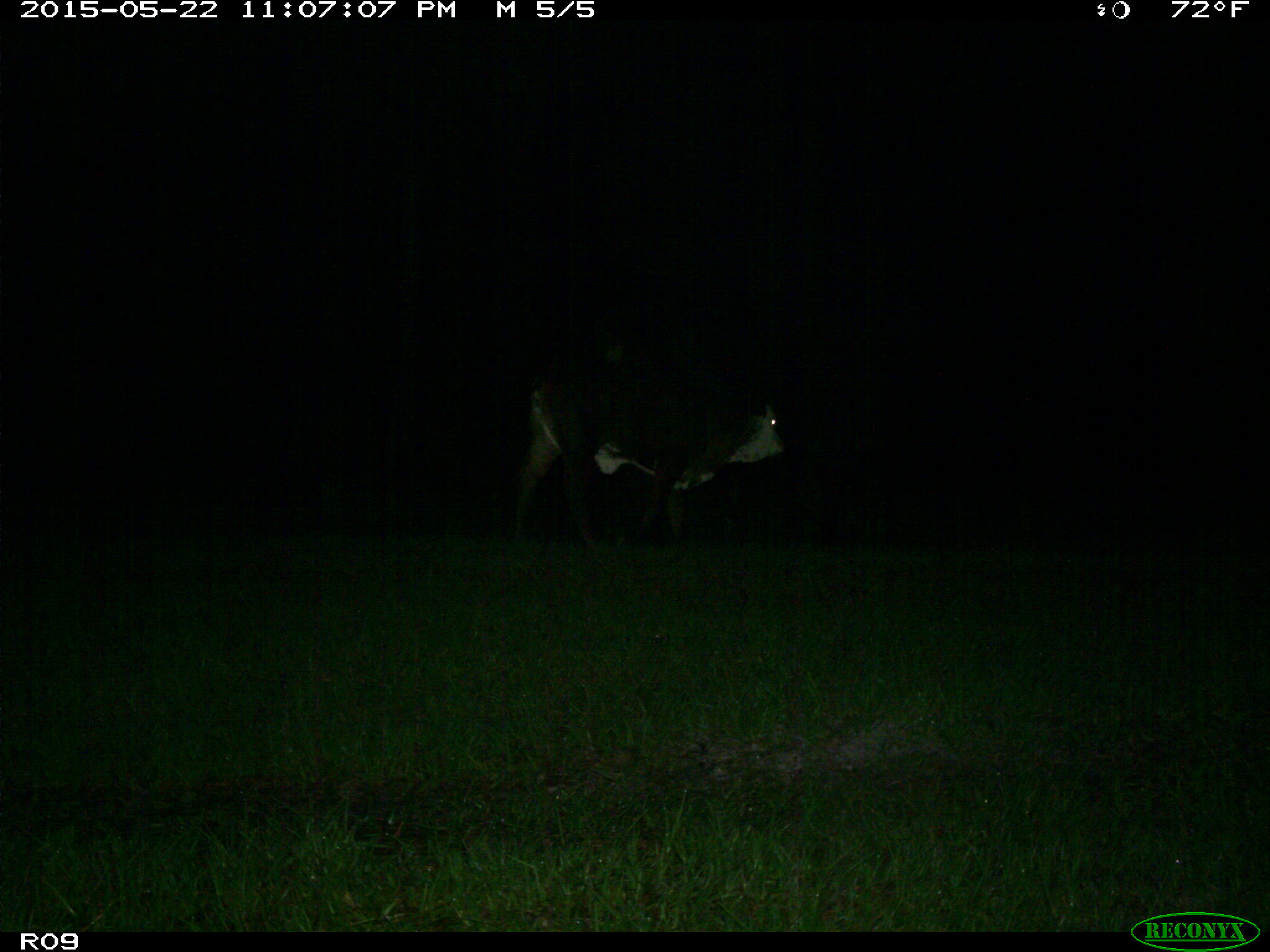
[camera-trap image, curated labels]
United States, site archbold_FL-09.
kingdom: Animalia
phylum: Chordata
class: Mammalia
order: Artiodactyla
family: Bovidae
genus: Bos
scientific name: Bos taurus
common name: domestic cow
Bos taurus (domestic cow).